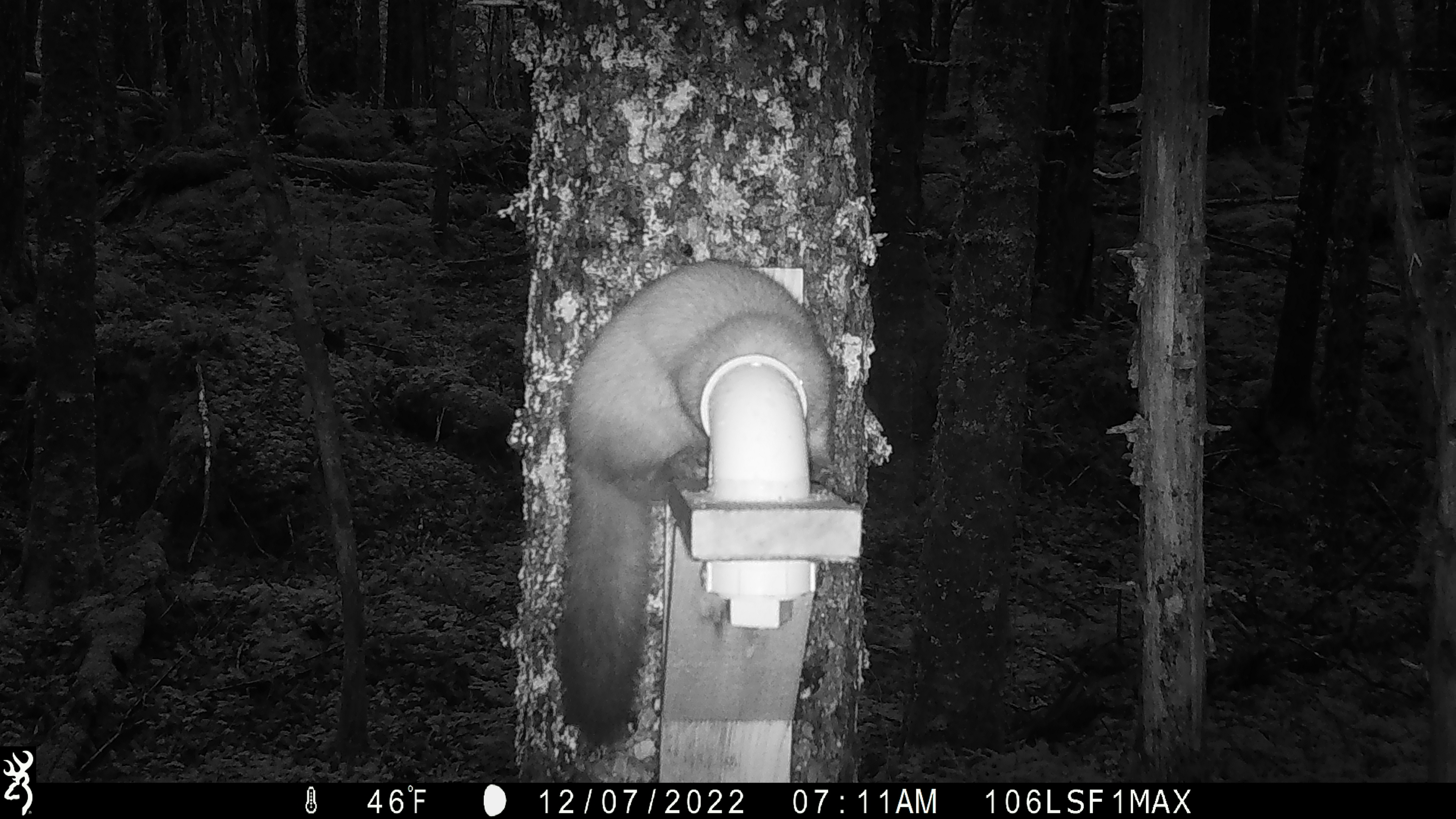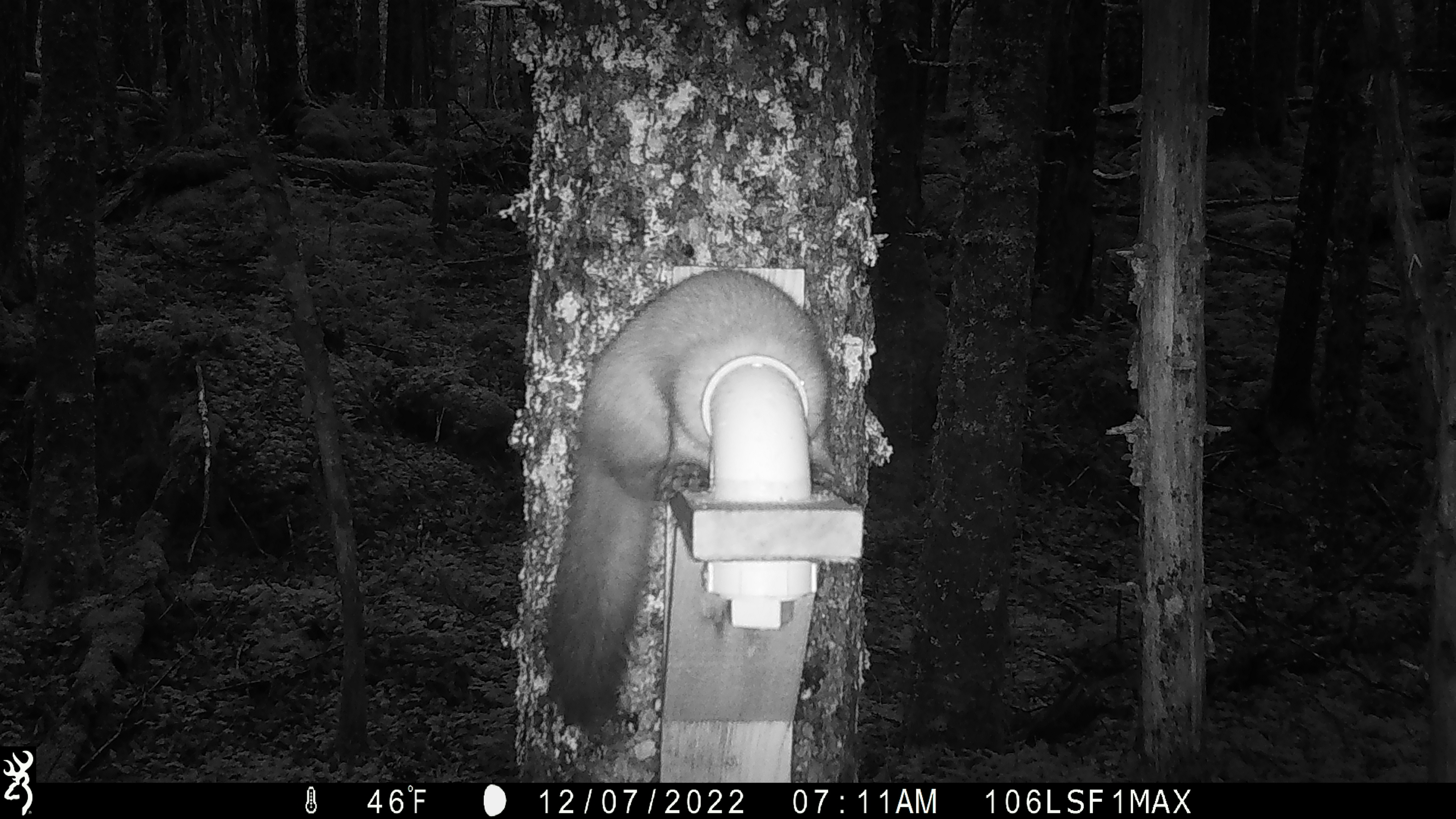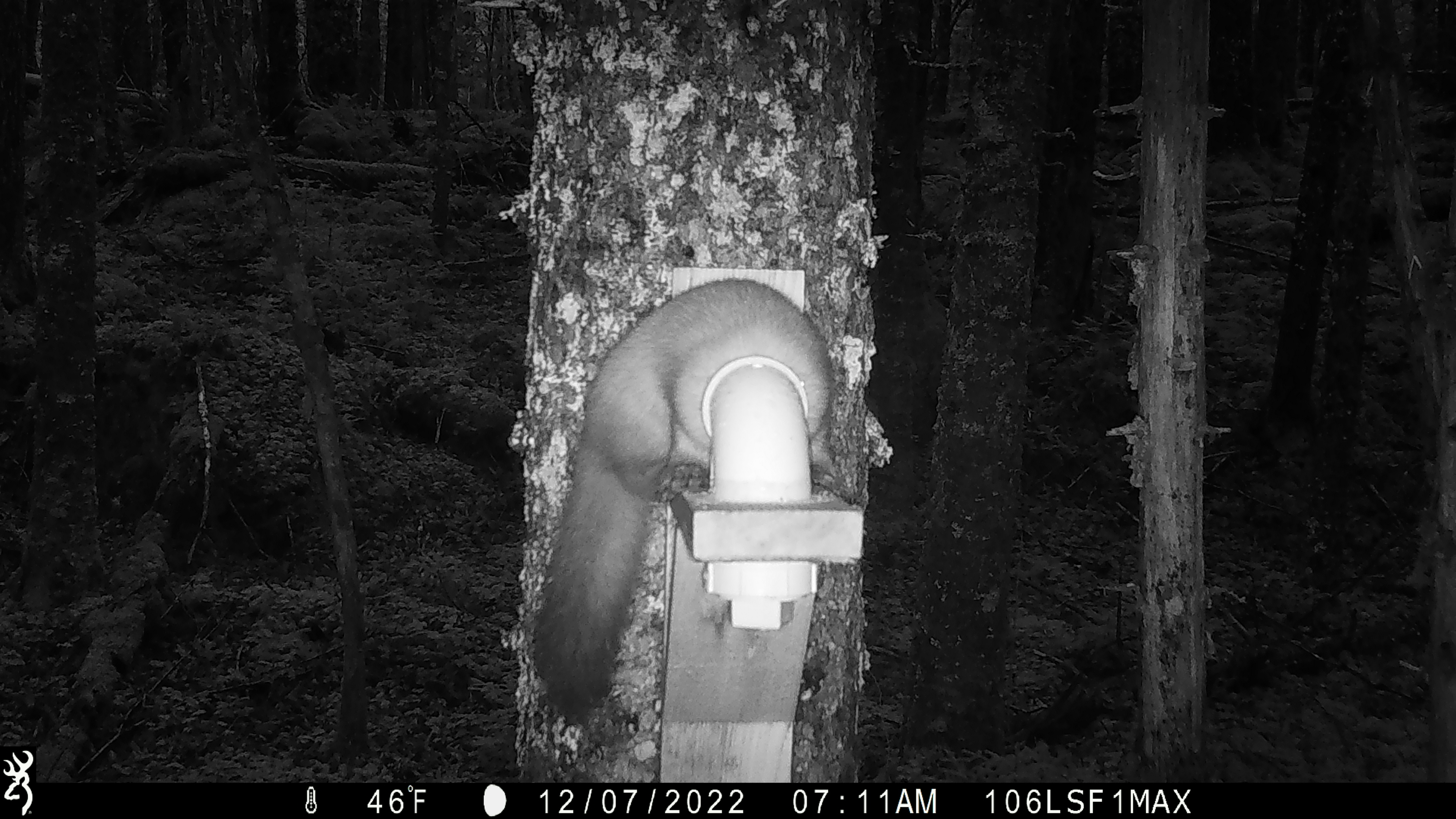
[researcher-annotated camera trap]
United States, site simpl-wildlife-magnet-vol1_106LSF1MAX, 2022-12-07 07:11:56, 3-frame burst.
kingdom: Animalia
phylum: Chordata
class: Mammalia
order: Carnivora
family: Mustelidae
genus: Martes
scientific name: Martes americana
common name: american marten